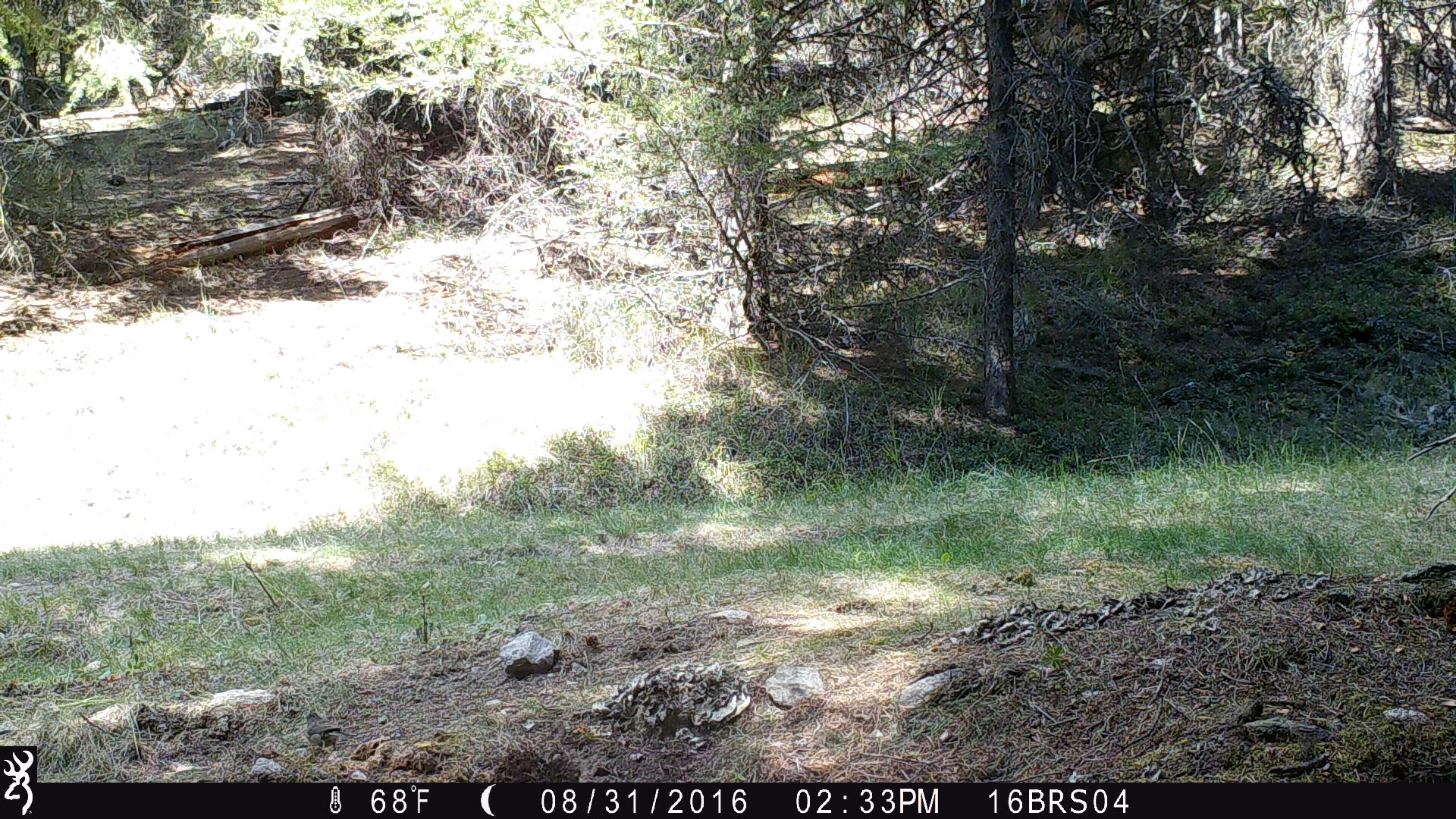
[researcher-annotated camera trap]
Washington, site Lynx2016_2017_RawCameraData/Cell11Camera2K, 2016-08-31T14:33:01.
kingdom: Animalia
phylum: Chordata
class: Aves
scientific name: Aves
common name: birds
Aves (birds). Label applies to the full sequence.